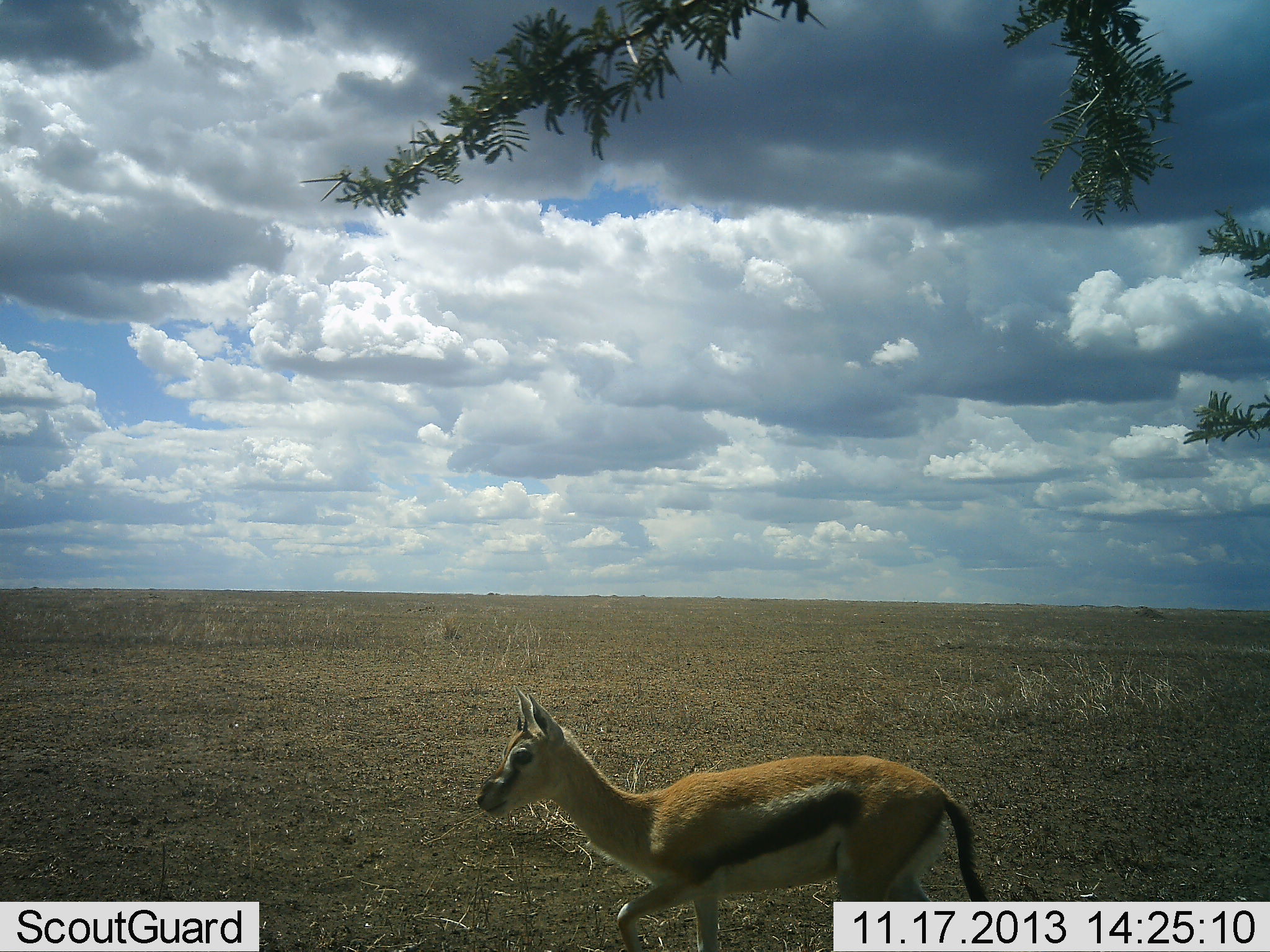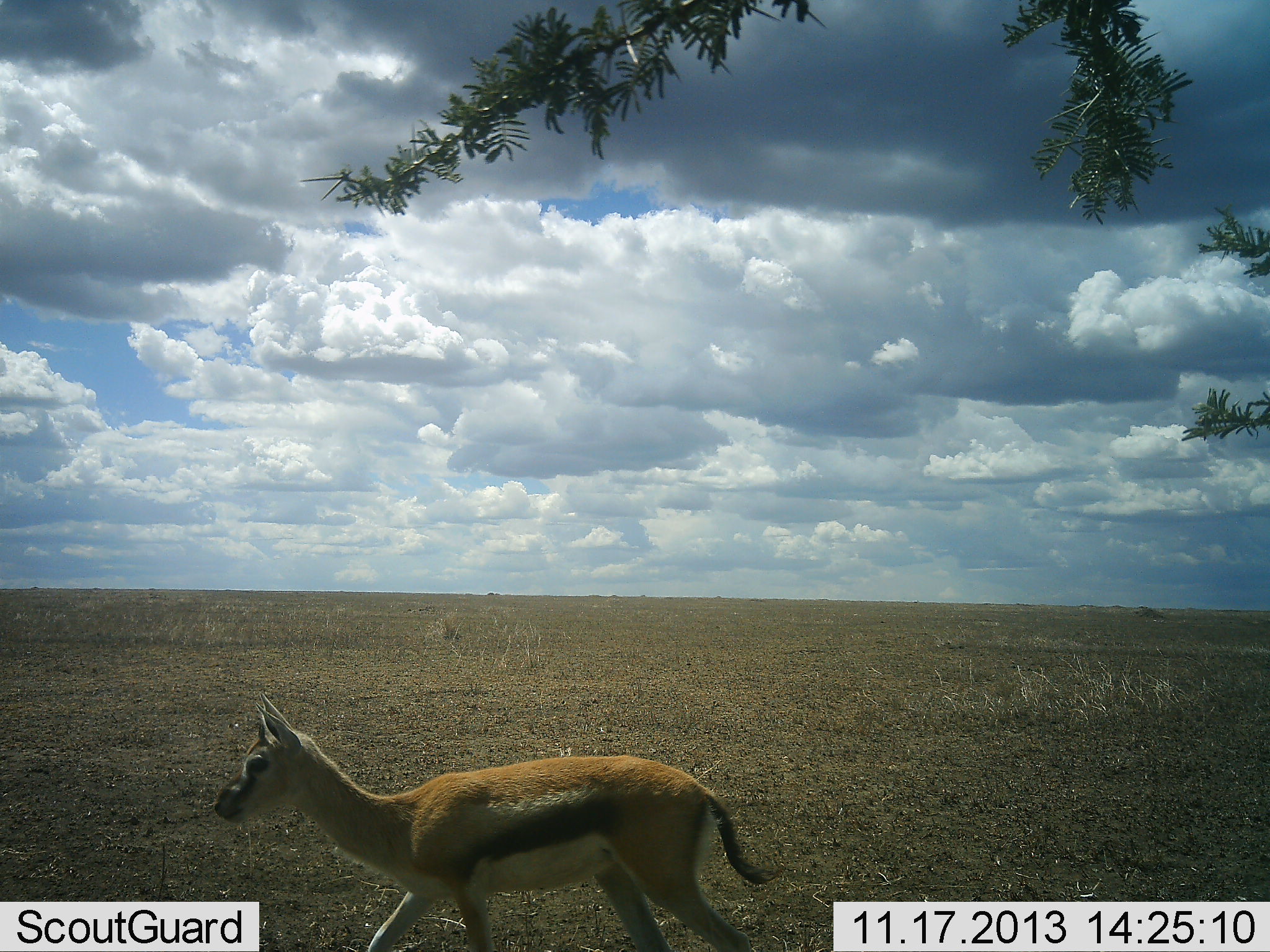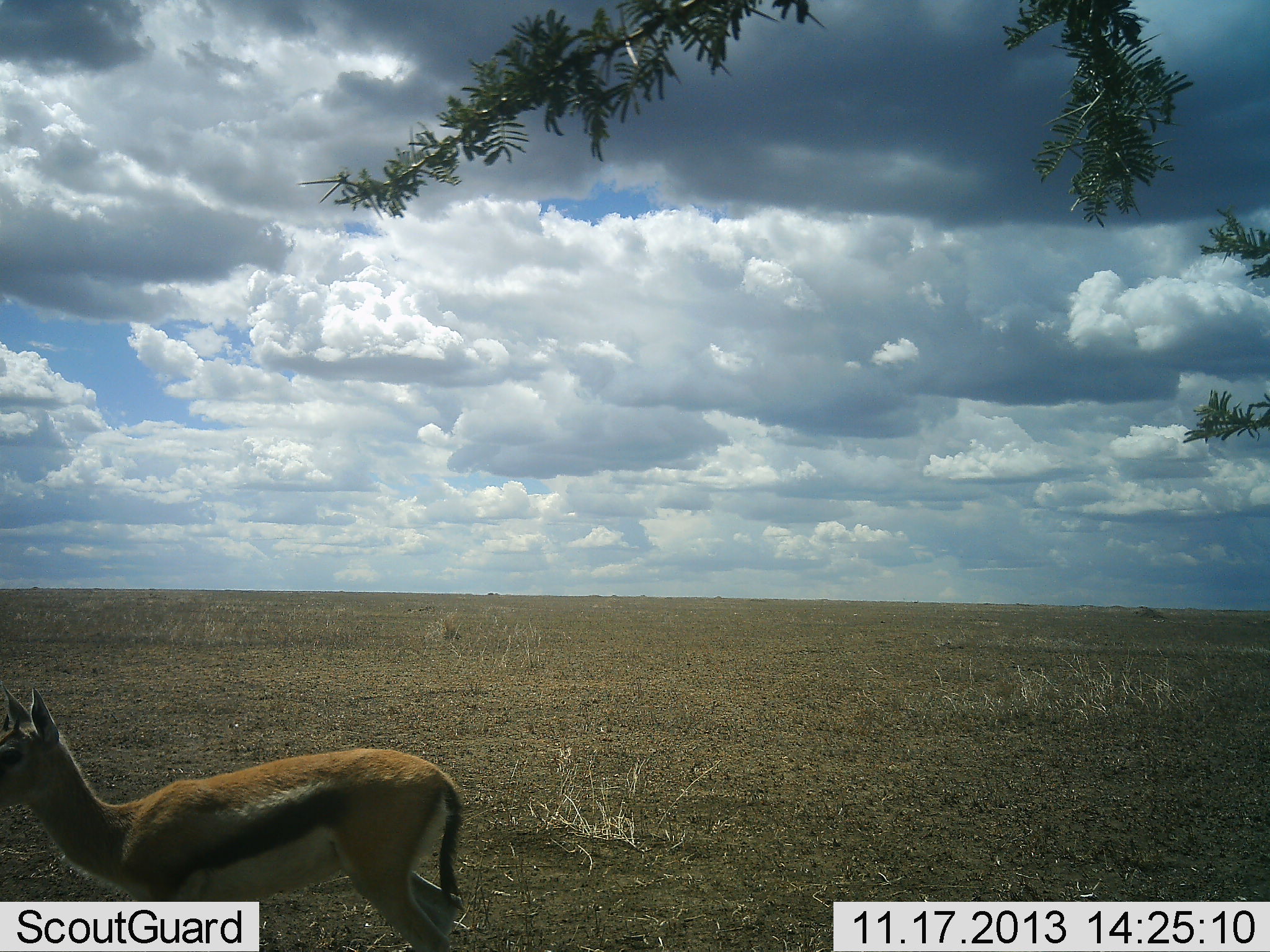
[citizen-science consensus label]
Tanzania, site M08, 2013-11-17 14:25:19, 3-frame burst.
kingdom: Animalia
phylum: Chordata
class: Mammalia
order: Artiodactyla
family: Bovidae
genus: Eudorcas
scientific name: Eudorcas thomsonii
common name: thomson's gazelle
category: gazellethomsons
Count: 1.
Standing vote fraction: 25%.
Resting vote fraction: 0%.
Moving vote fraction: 75%.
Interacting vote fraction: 0%.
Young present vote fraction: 4%.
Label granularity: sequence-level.